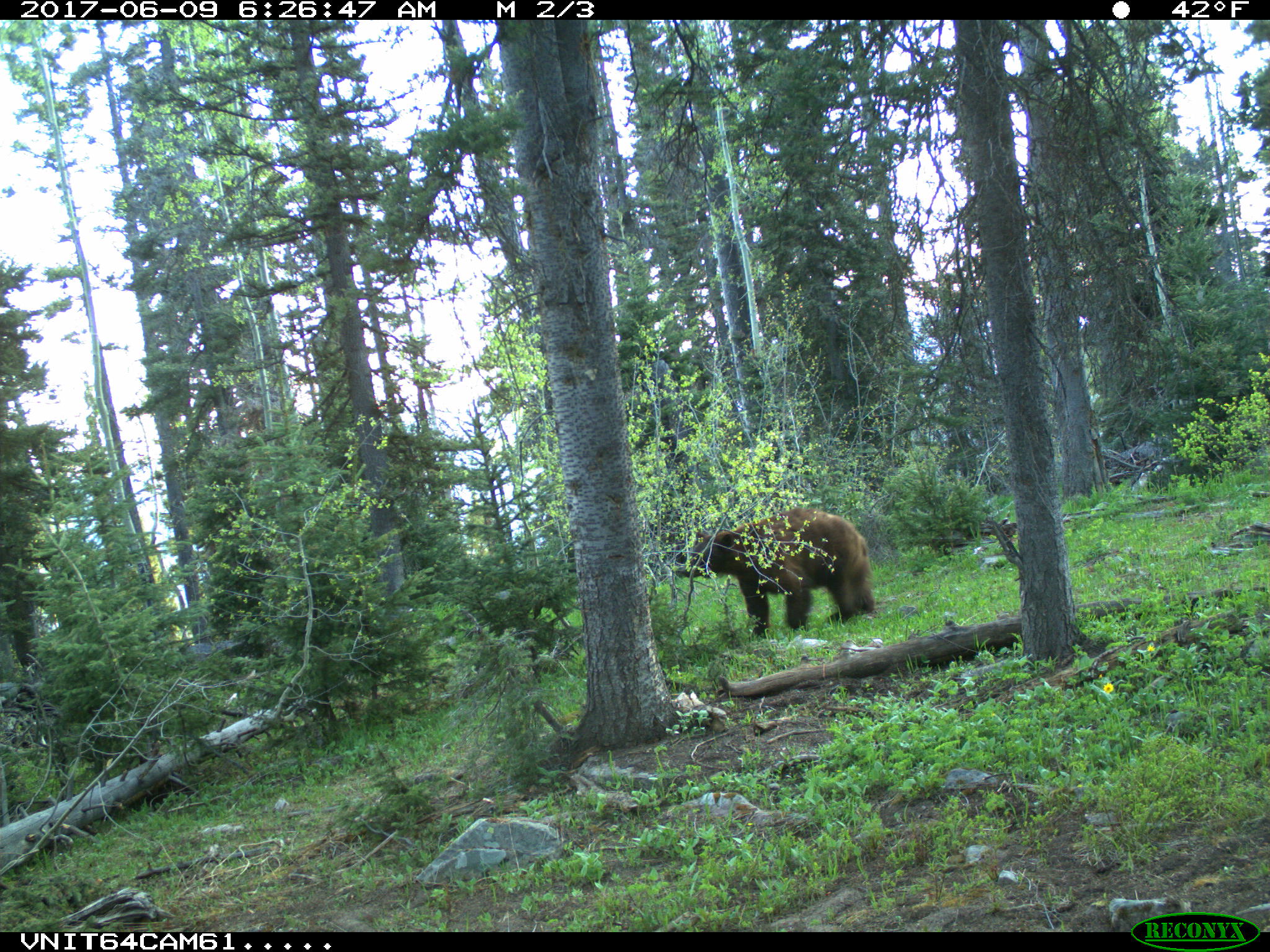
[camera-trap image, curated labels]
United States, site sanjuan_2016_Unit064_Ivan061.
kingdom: Animalia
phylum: Chordata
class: Mammalia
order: Carnivora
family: Ursidae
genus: Ursus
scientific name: Ursus americanus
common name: american black bear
Ursus americanus (american black bear).